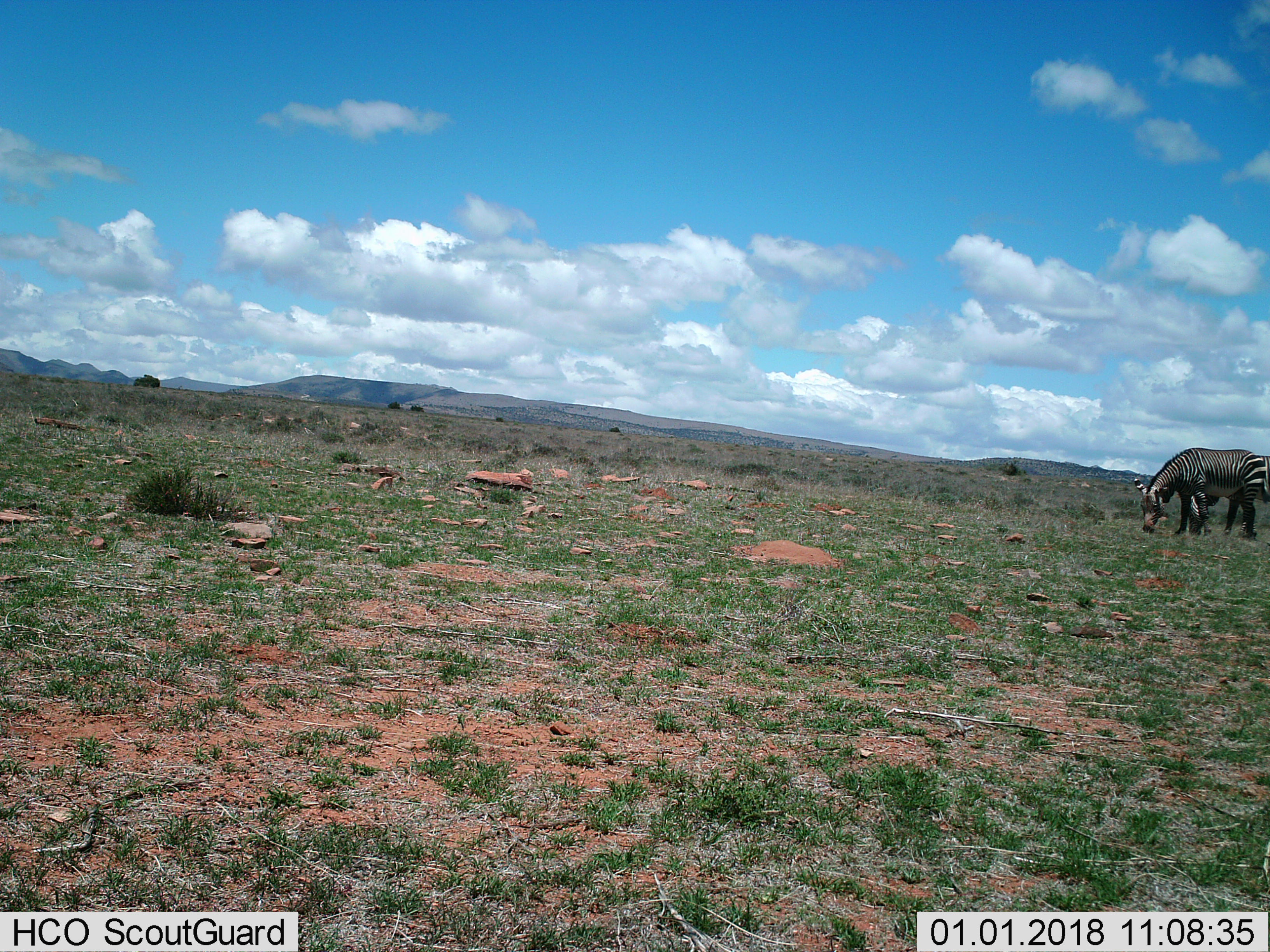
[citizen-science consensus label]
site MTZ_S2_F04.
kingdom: Animalia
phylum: Chordata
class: Mammalia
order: Perissodactyla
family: Equidae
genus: Equus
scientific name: Equus zebra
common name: mountain zebra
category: zebramountain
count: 2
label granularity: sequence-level